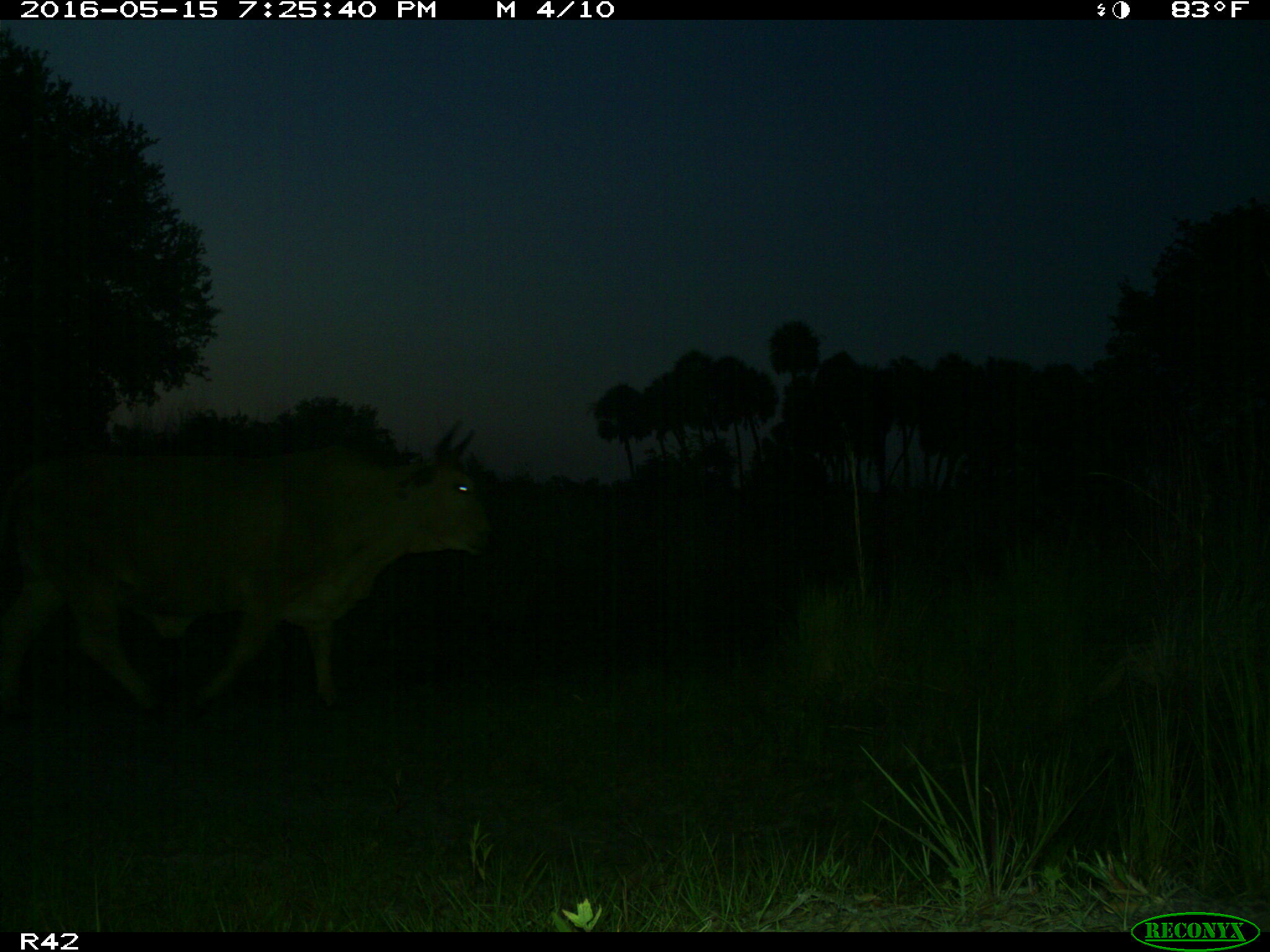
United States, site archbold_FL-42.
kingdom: Animalia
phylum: Chordata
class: Mammalia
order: Artiodactyla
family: Bovidae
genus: Bos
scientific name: Bos taurus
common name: domestic cow